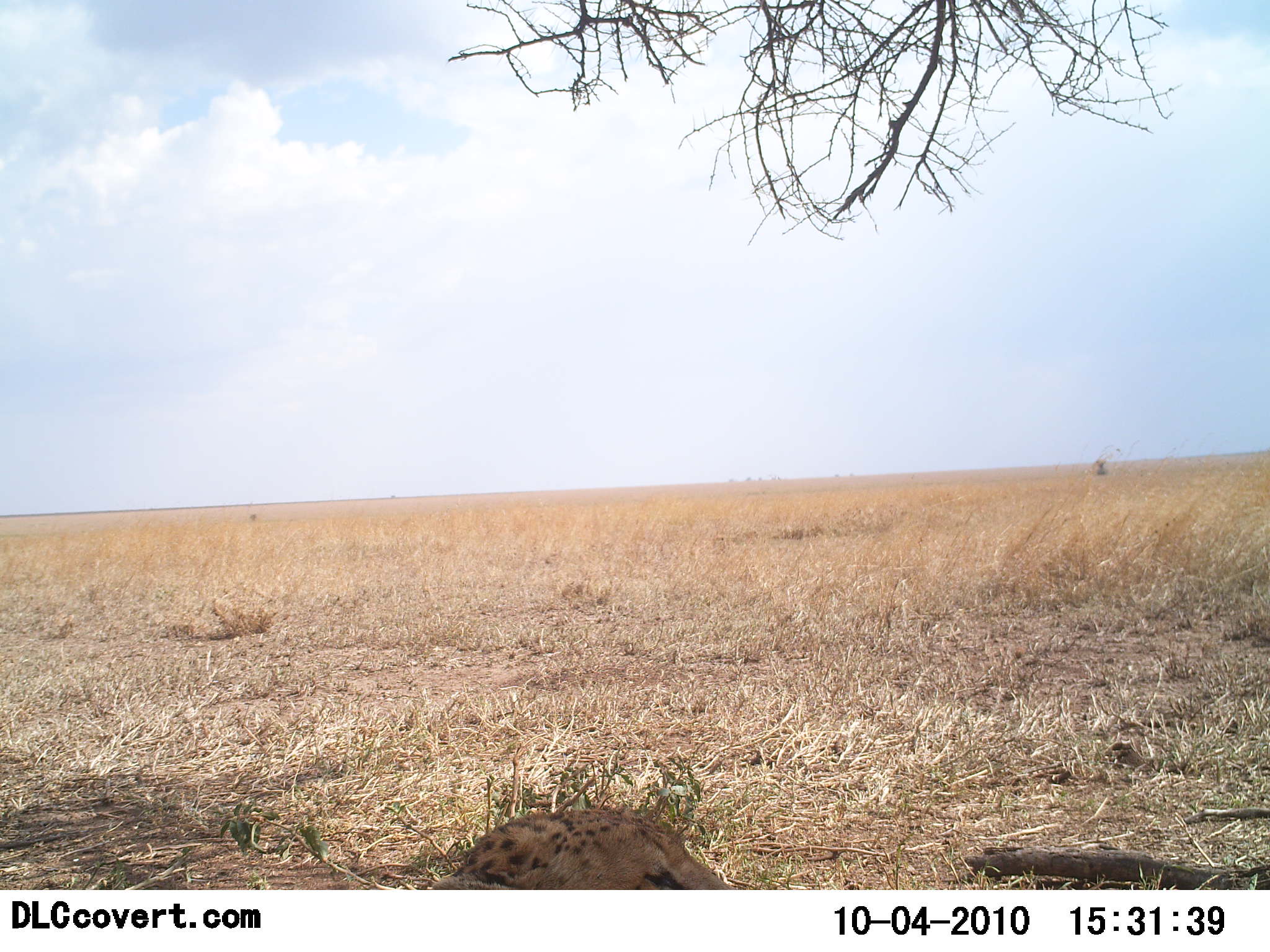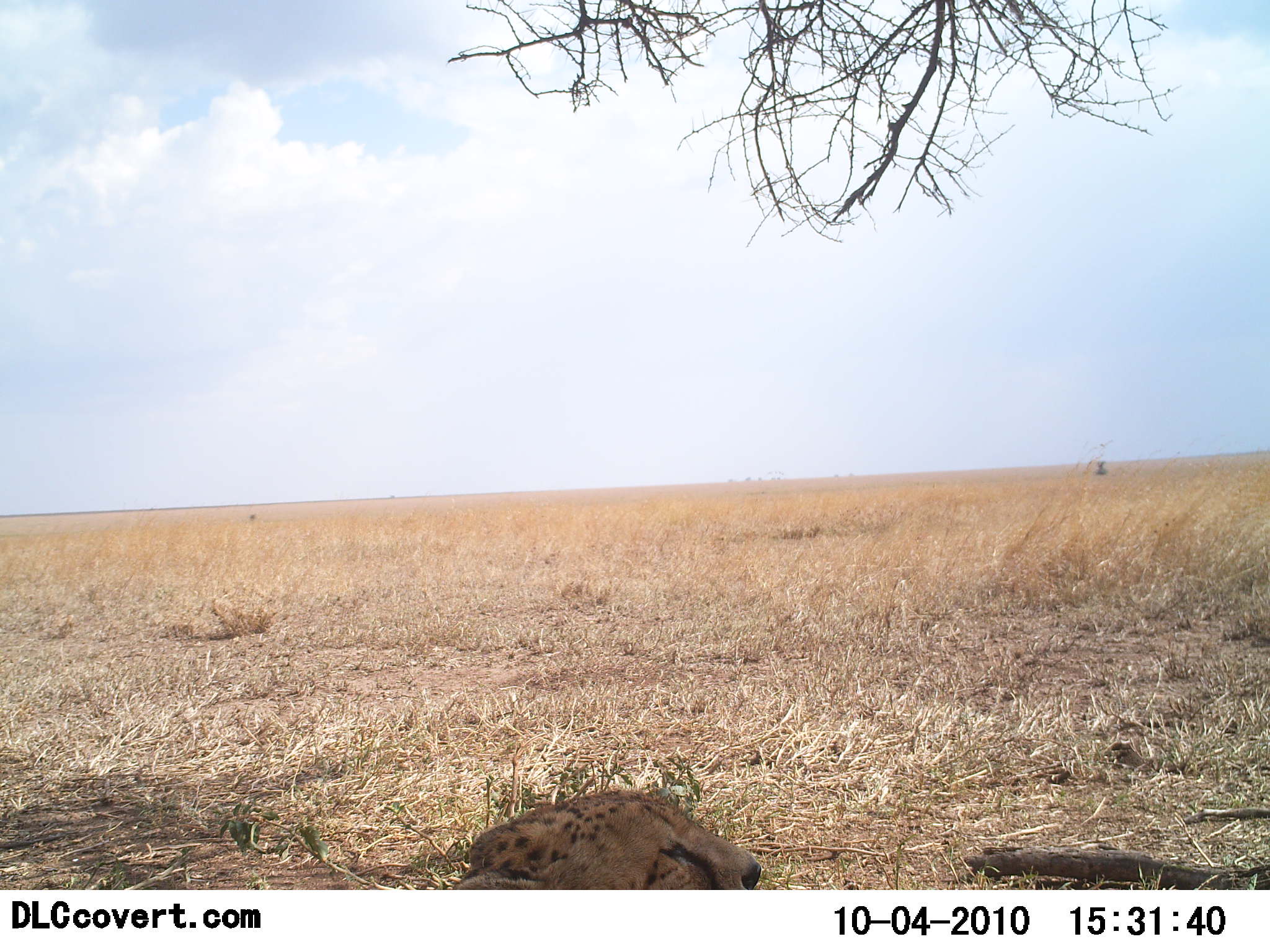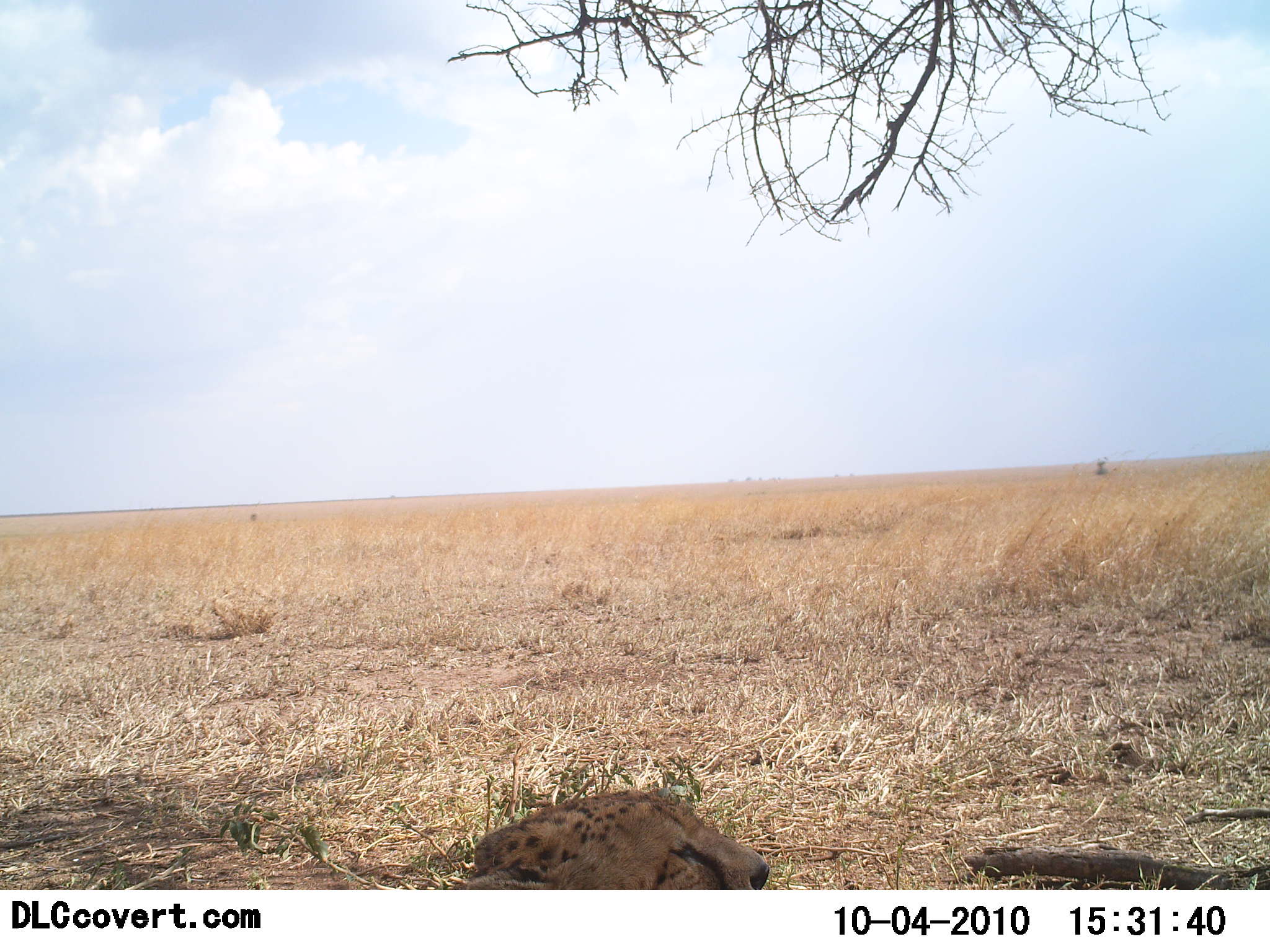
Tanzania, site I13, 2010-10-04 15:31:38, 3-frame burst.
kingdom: Animalia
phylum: Chordata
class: Mammalia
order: Carnivora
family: Felidae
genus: Acinonyx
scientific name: Acinonyx jubatus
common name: cheetah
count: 1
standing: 0%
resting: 100%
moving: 0%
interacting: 0%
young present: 0%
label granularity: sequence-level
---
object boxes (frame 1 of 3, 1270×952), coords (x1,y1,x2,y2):
animal: (432,806,737,889)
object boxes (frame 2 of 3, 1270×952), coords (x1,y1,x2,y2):
animal: (452,788,763,889)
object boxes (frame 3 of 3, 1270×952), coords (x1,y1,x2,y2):
animal: (452,787,771,890)